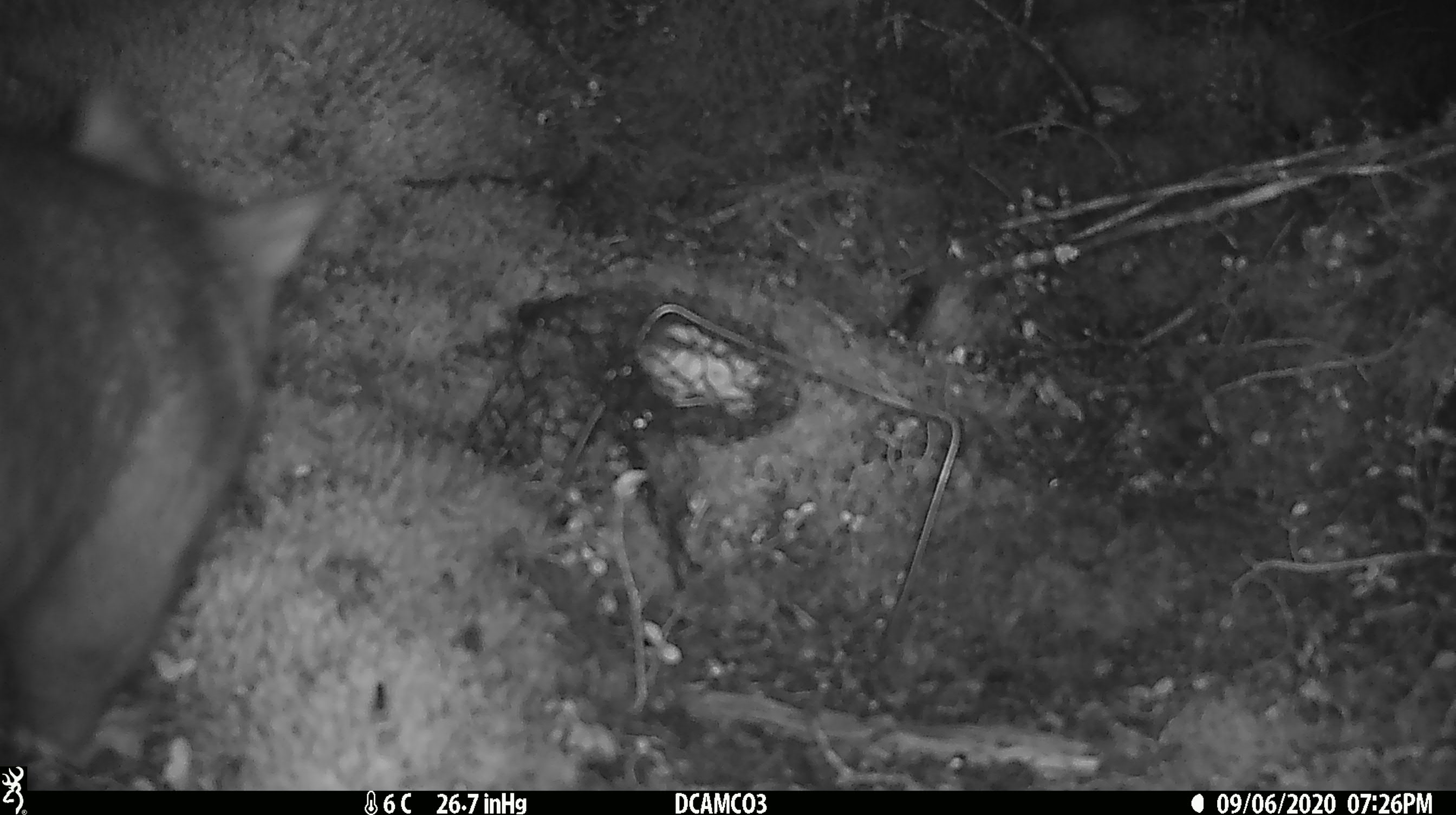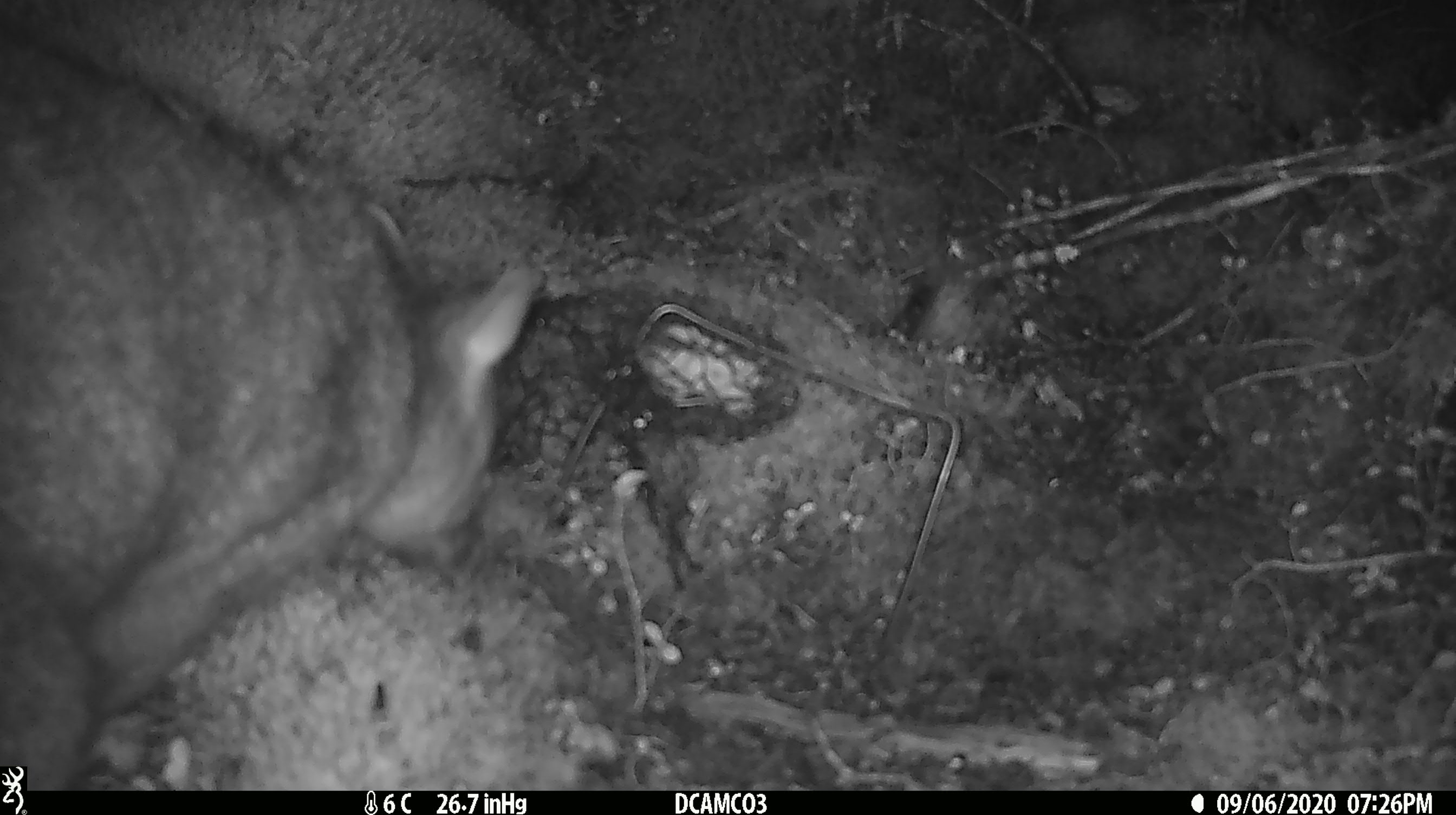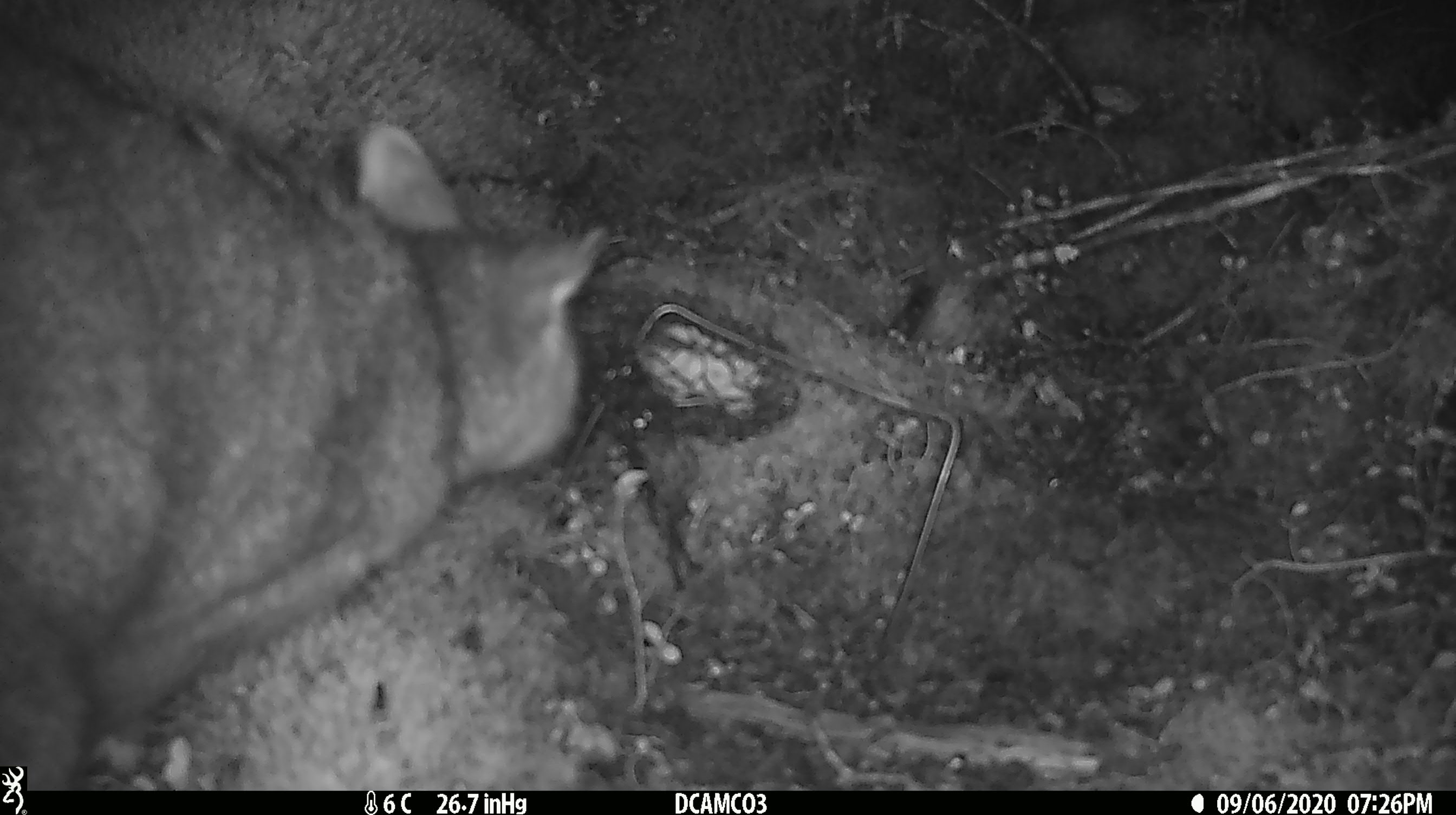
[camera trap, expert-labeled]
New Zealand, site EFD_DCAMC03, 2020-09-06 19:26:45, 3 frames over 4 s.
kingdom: Animalia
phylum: Chordata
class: Mammalia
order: Diprotodontia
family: Phalangeridae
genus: Trichosurus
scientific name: Trichosurus vulpecula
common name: common brushtail possum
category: possum